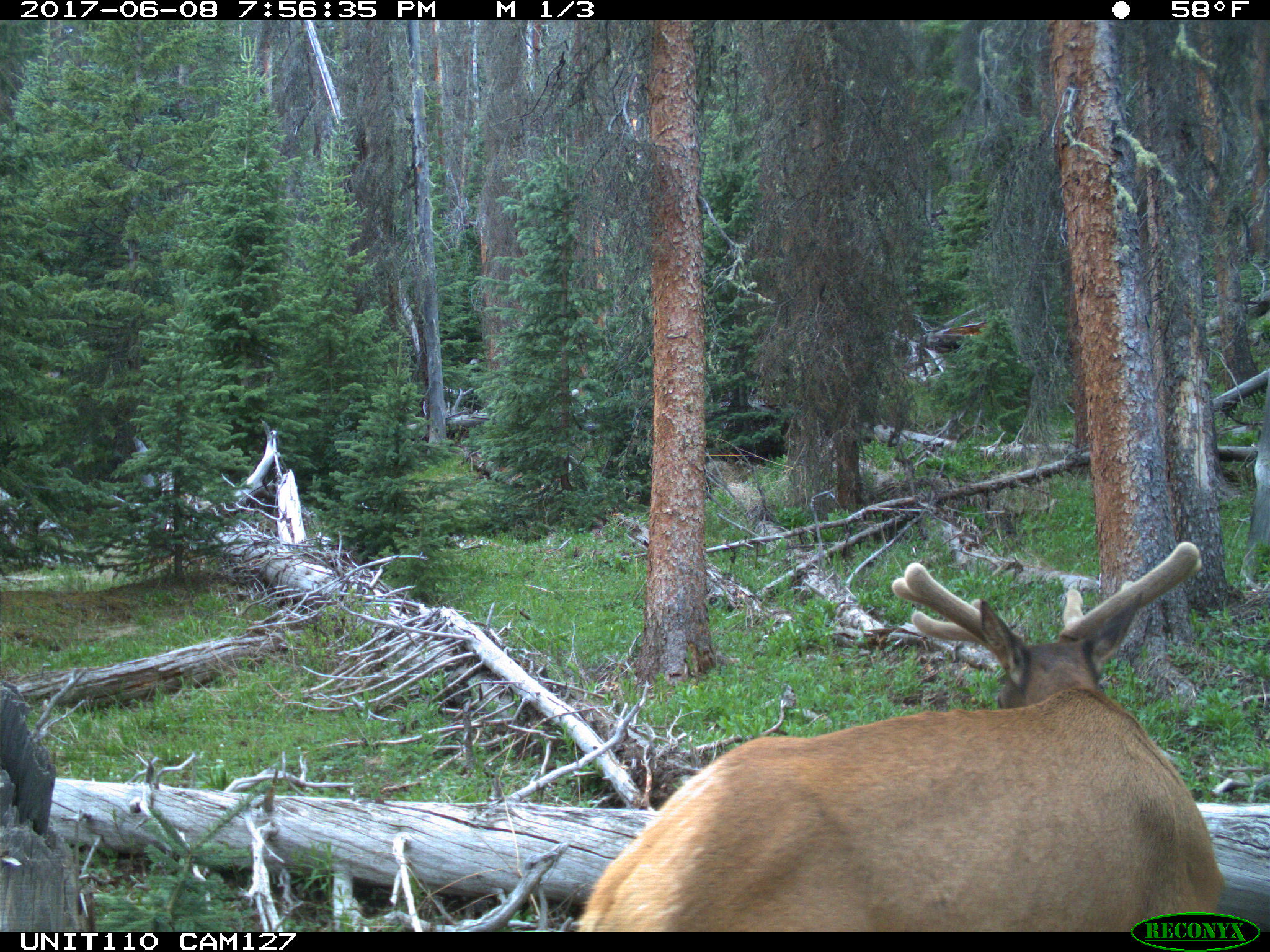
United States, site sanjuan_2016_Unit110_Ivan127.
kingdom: Animalia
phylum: Chordata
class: Mammalia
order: Artiodactyla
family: Cervidae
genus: Cervus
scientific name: Cervus elaphus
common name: red deer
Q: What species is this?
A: Cervus elaphus (red deer).